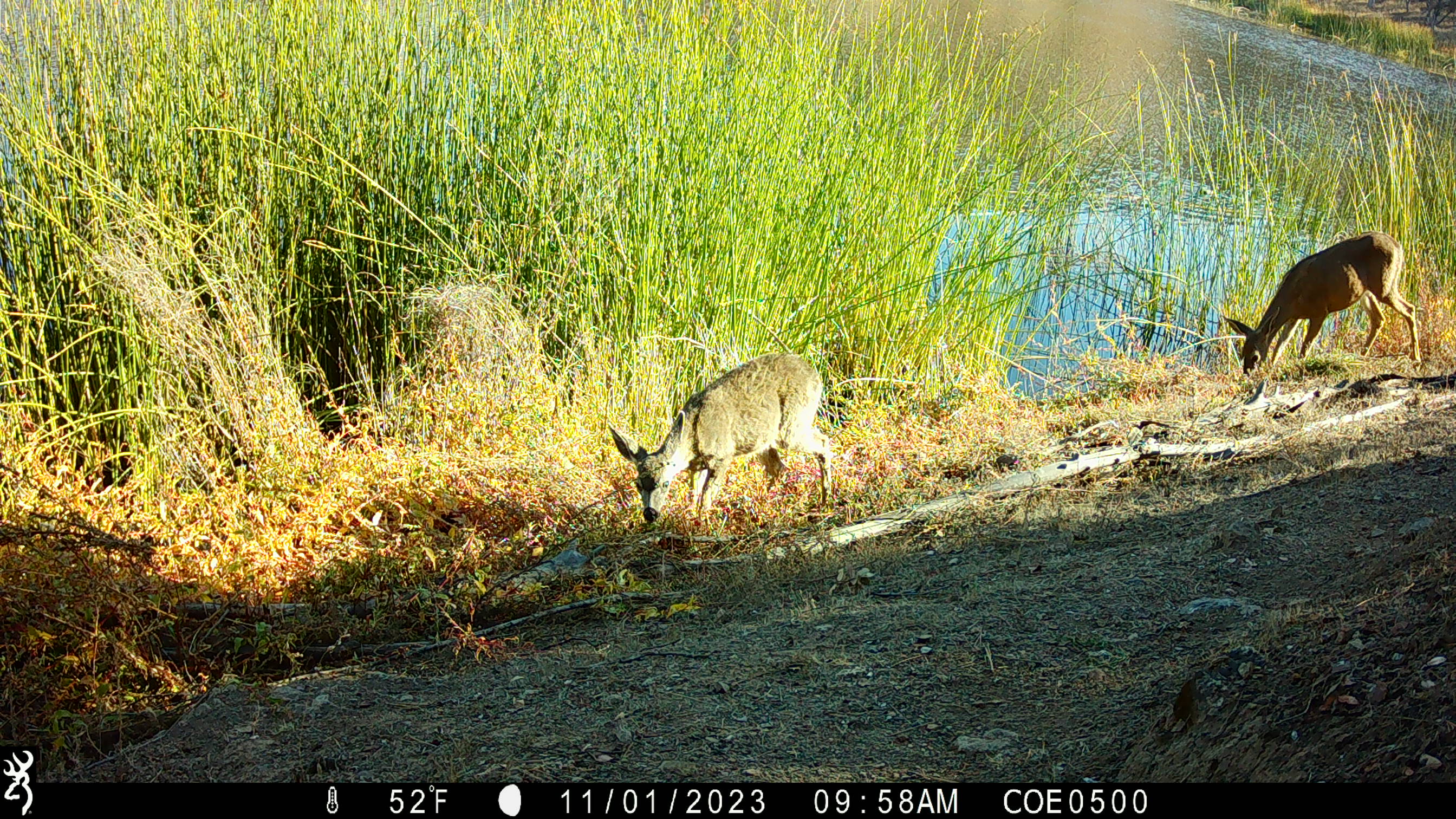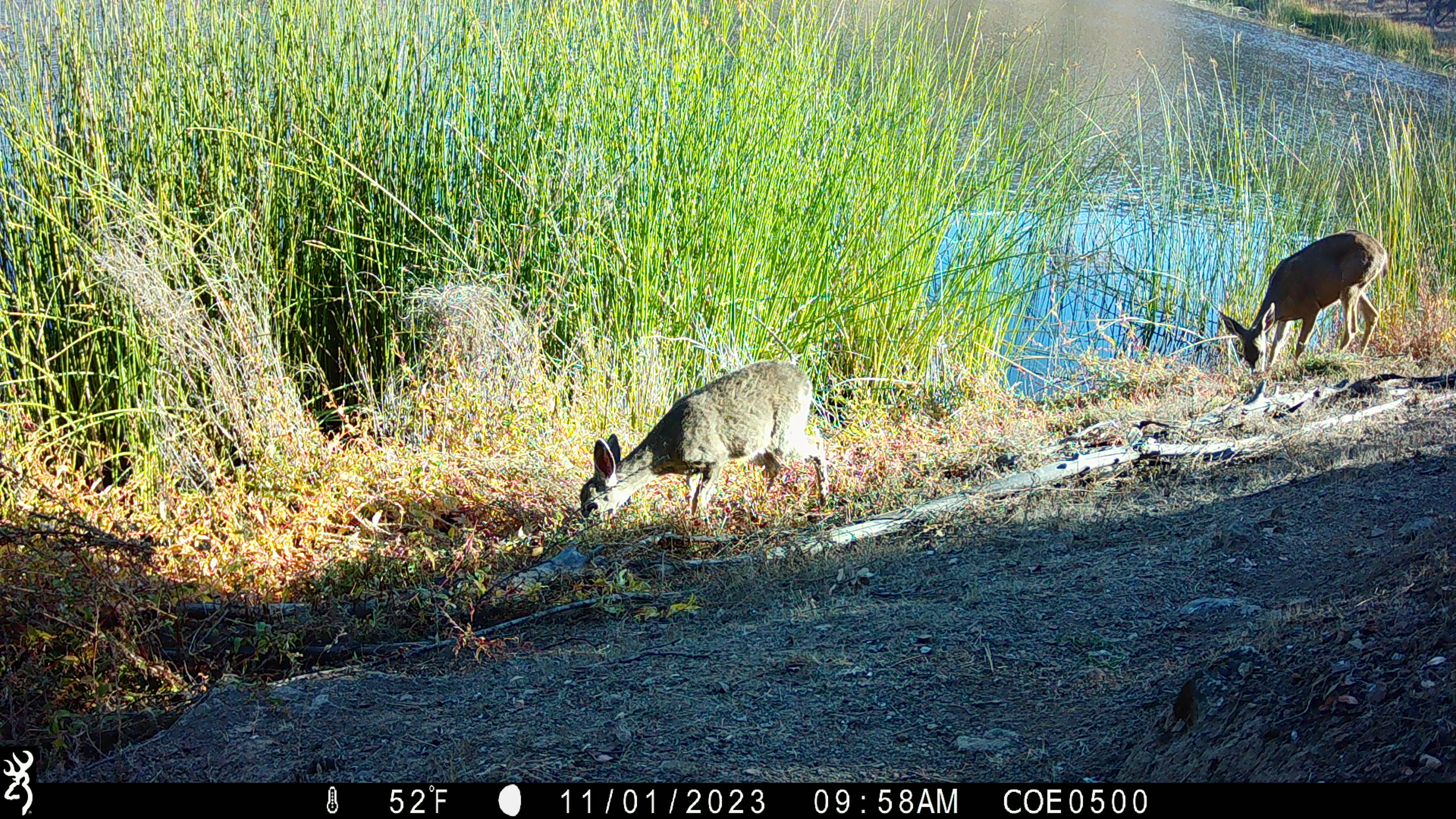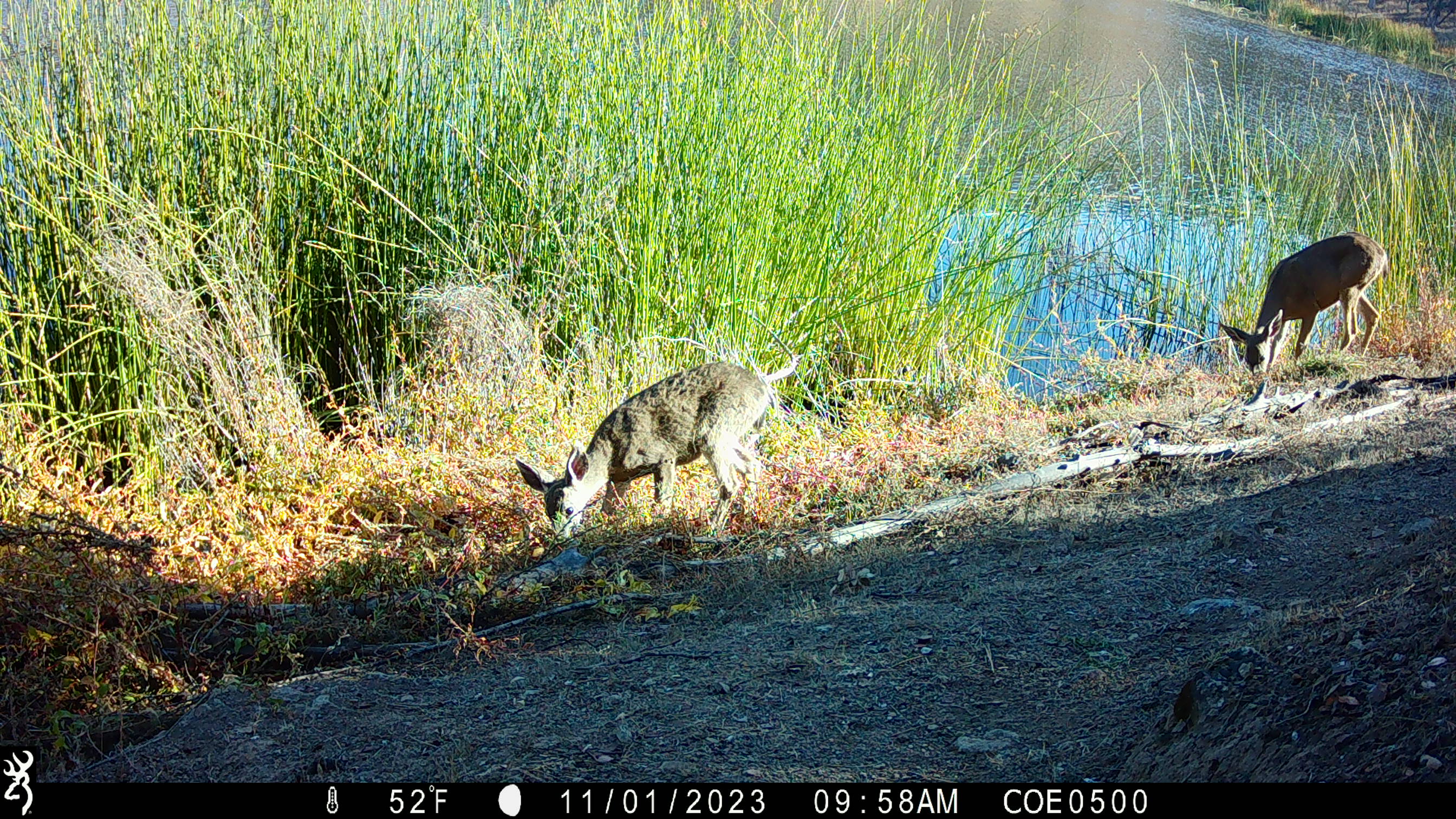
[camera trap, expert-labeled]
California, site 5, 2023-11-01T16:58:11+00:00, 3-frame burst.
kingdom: Animalia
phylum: Chordata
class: Mammalia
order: Artiodactyla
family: Cervidae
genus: Odocoileus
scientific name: Odocoileus hemionus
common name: mule deer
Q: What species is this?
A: Mule deer (Odocoileus hemionus).